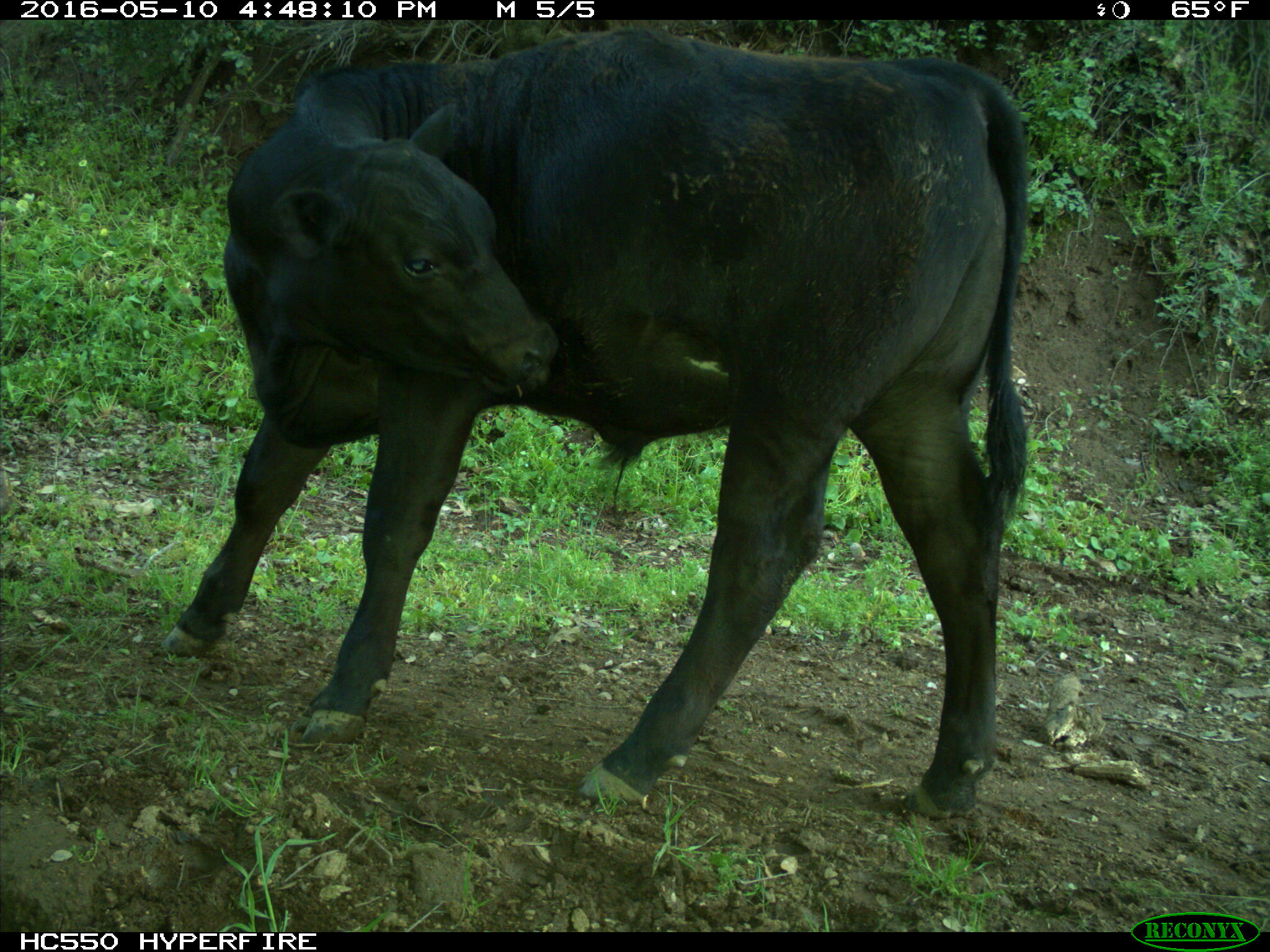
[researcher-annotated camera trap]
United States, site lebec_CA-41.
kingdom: Animalia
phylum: Chordata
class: Mammalia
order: Artiodactyla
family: Bovidae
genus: Bos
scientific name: Bos taurus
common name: domestic cow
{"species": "Bos taurus (domestic cow)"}